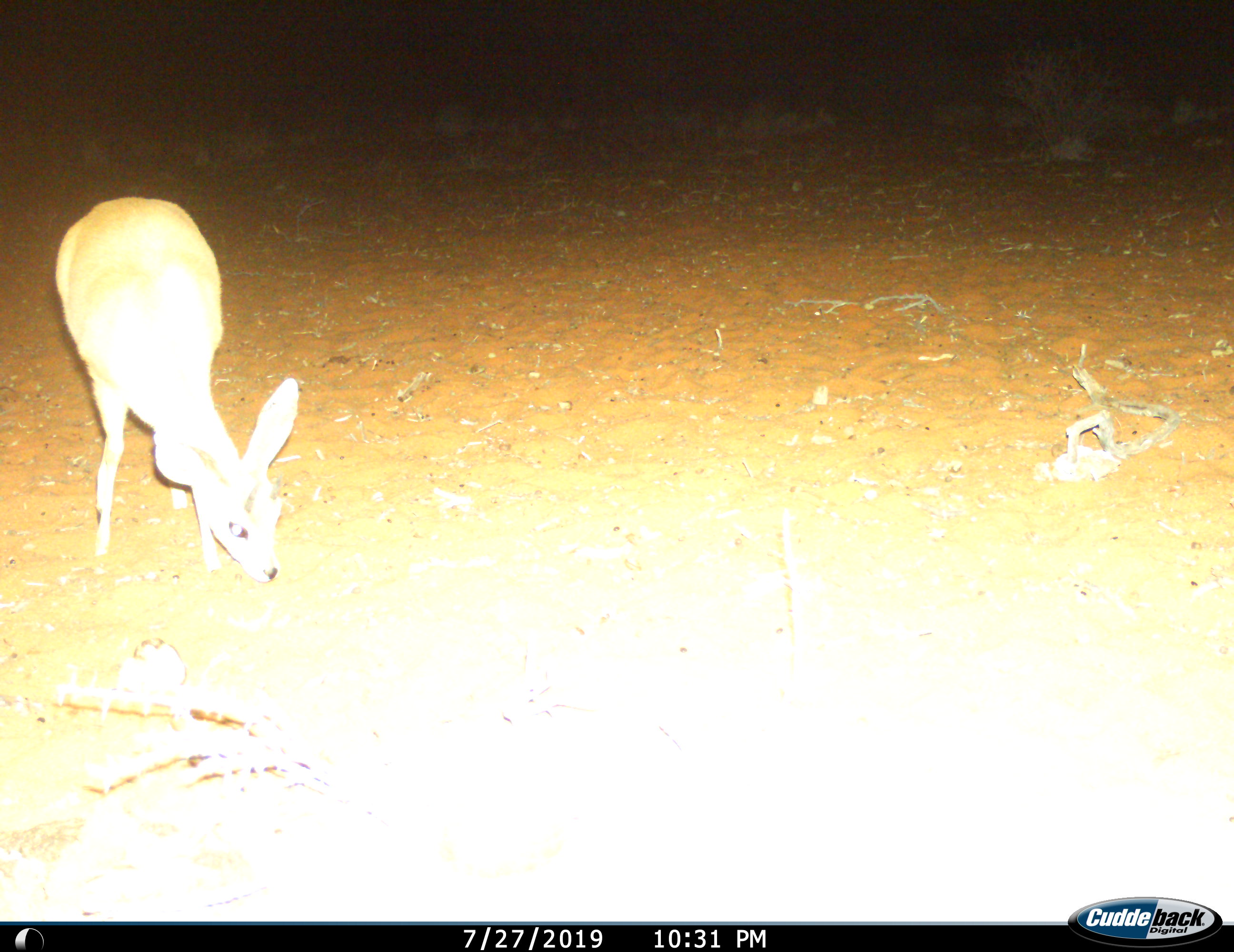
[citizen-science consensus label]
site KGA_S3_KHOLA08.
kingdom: Animalia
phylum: Chordata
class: Mammalia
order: Artiodactyla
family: Bovidae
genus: Raphicerus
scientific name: Raphicerus campestris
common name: steenbok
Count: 1.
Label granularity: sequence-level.